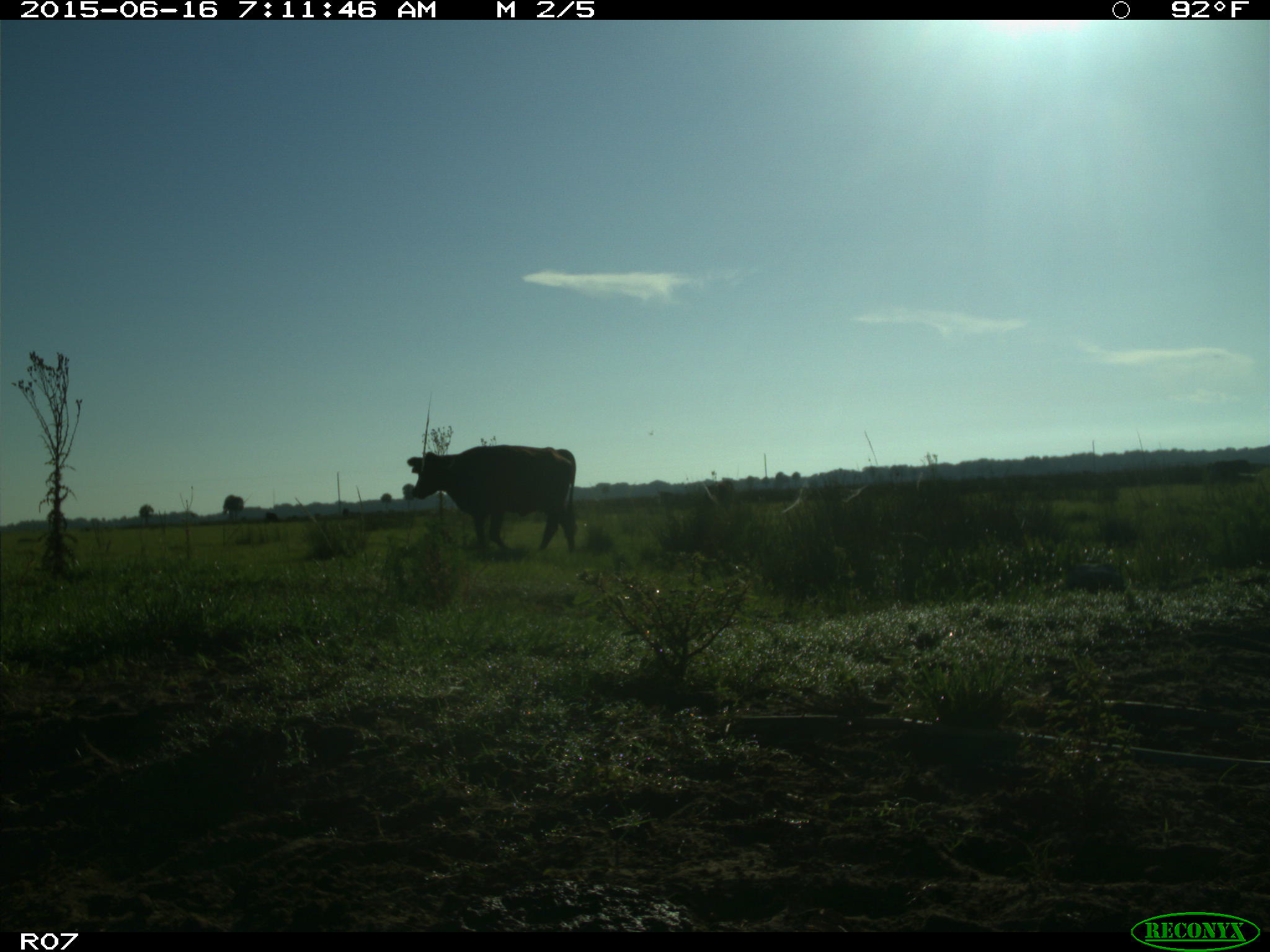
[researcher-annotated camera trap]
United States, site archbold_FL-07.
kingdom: Animalia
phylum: Chordata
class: Mammalia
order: Artiodactyla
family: Bovidae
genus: Bos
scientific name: Bos taurus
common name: domestic cow